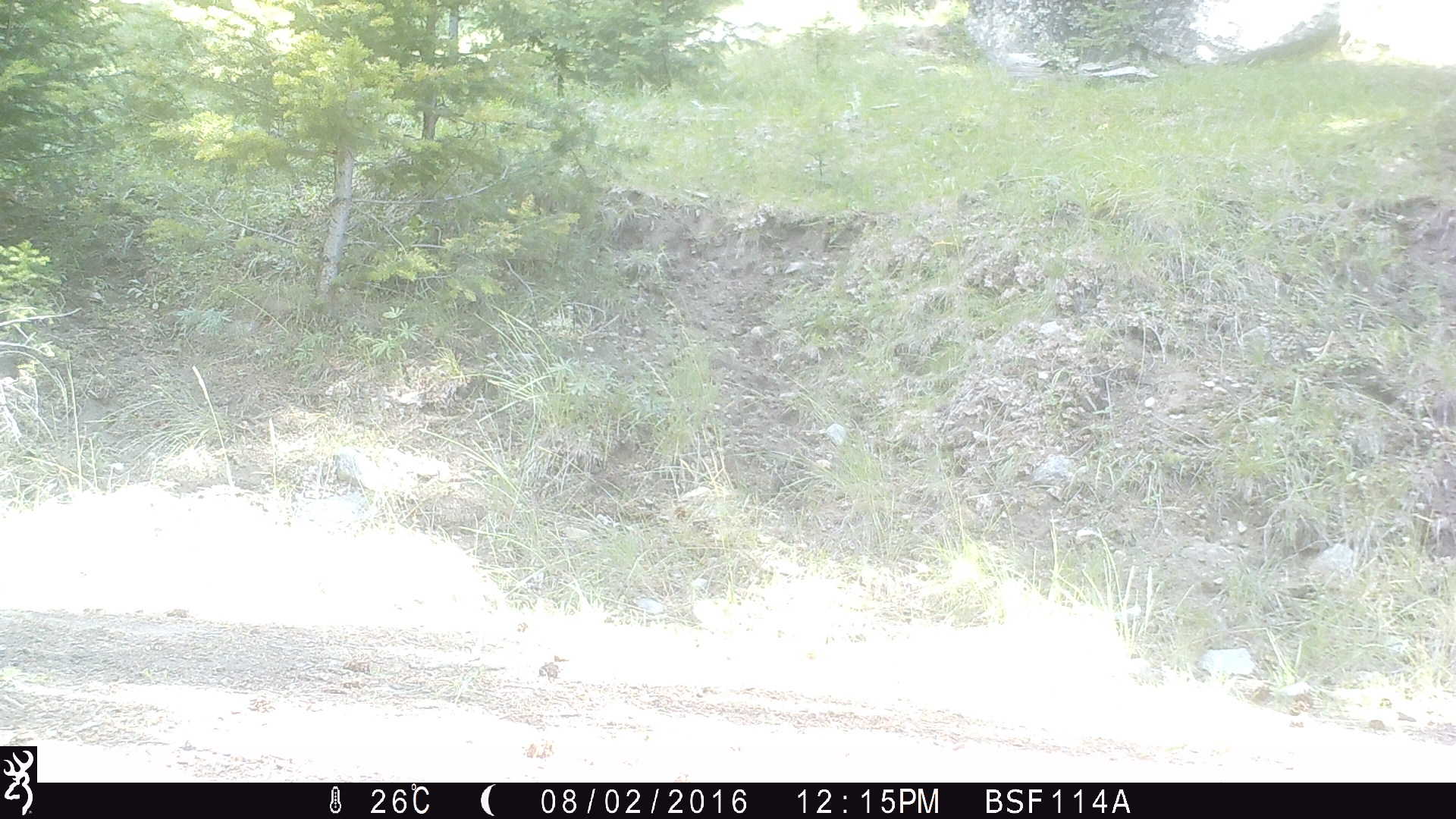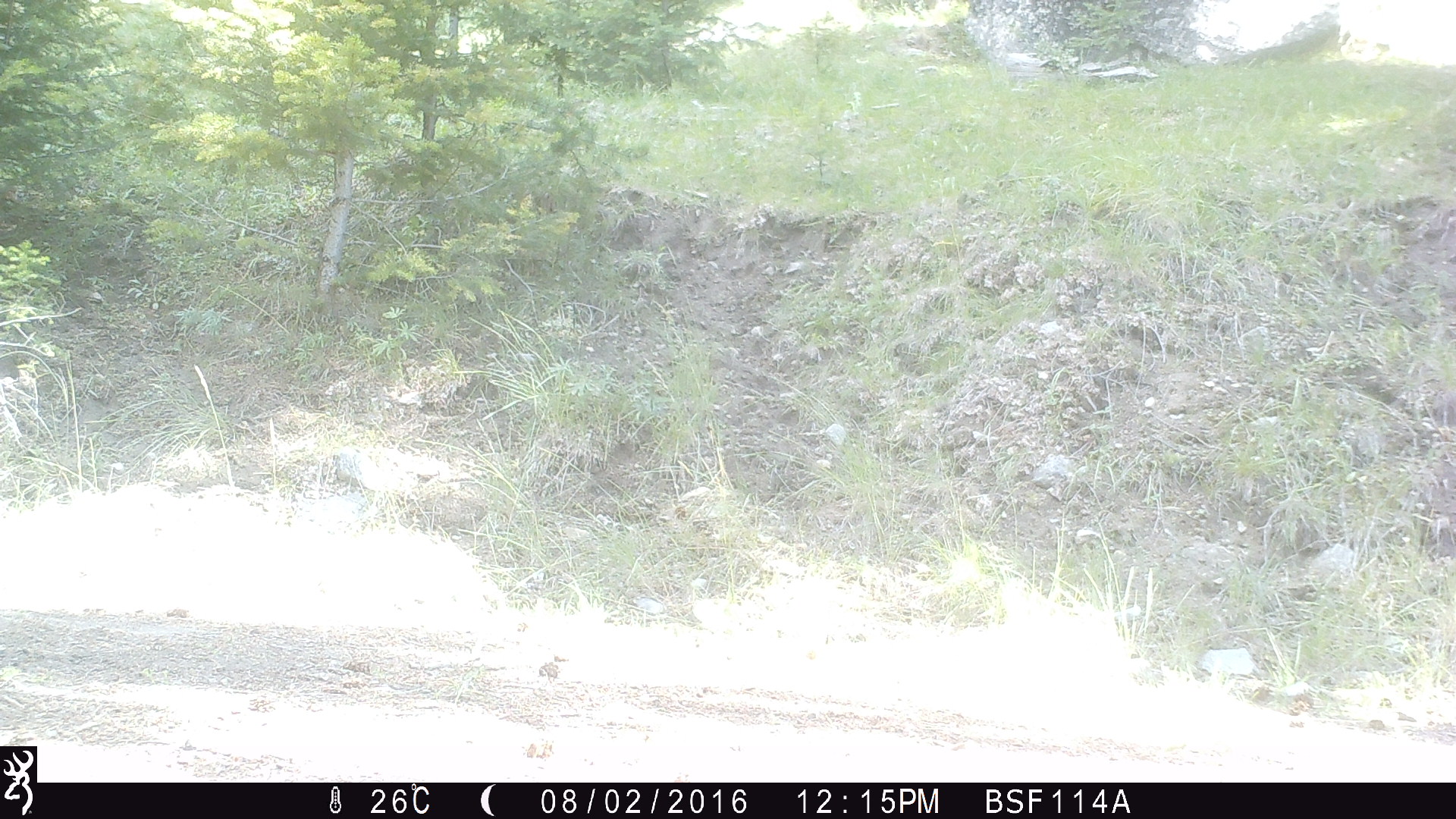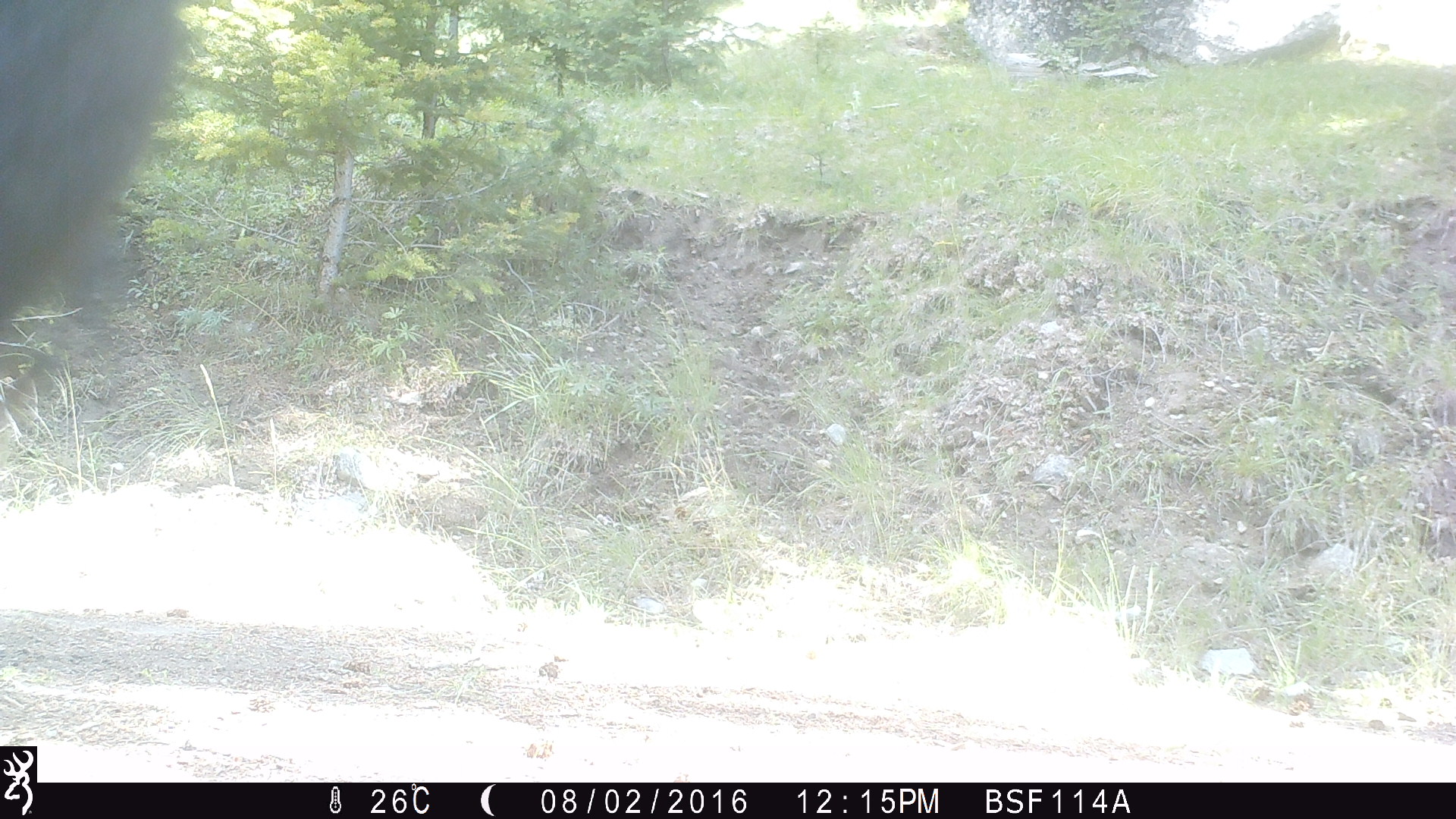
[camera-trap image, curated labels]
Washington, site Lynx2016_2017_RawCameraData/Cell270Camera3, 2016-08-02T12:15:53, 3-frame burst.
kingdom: Animalia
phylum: Chordata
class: Mammalia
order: Artiodactyla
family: Bovidae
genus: Bos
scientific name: Bos taurus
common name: domestic cattle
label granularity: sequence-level